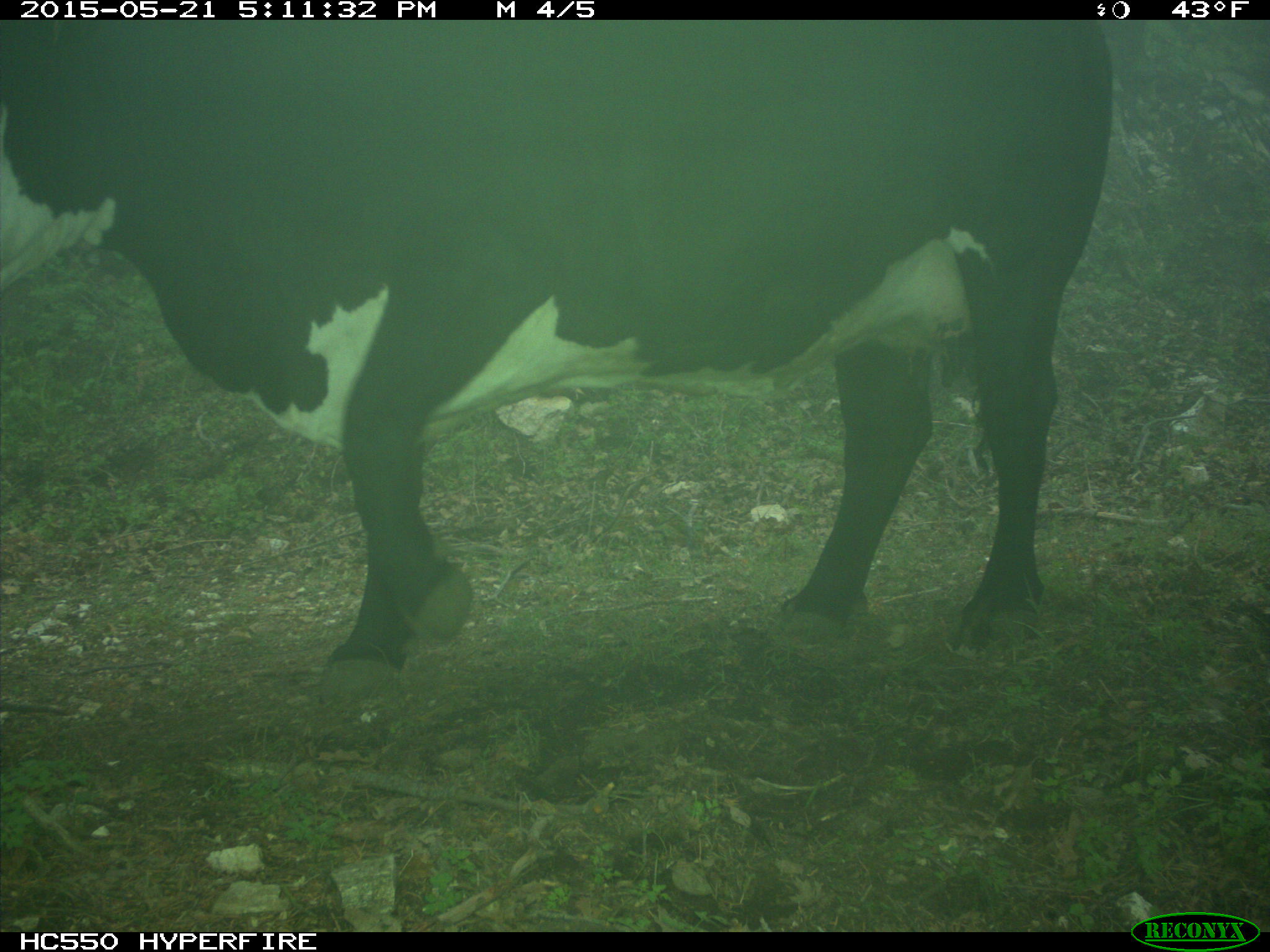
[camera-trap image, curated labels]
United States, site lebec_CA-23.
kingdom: Animalia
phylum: Chordata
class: Mammalia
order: Artiodactyla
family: Bovidae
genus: Bos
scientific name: Bos taurus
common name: domestic cow